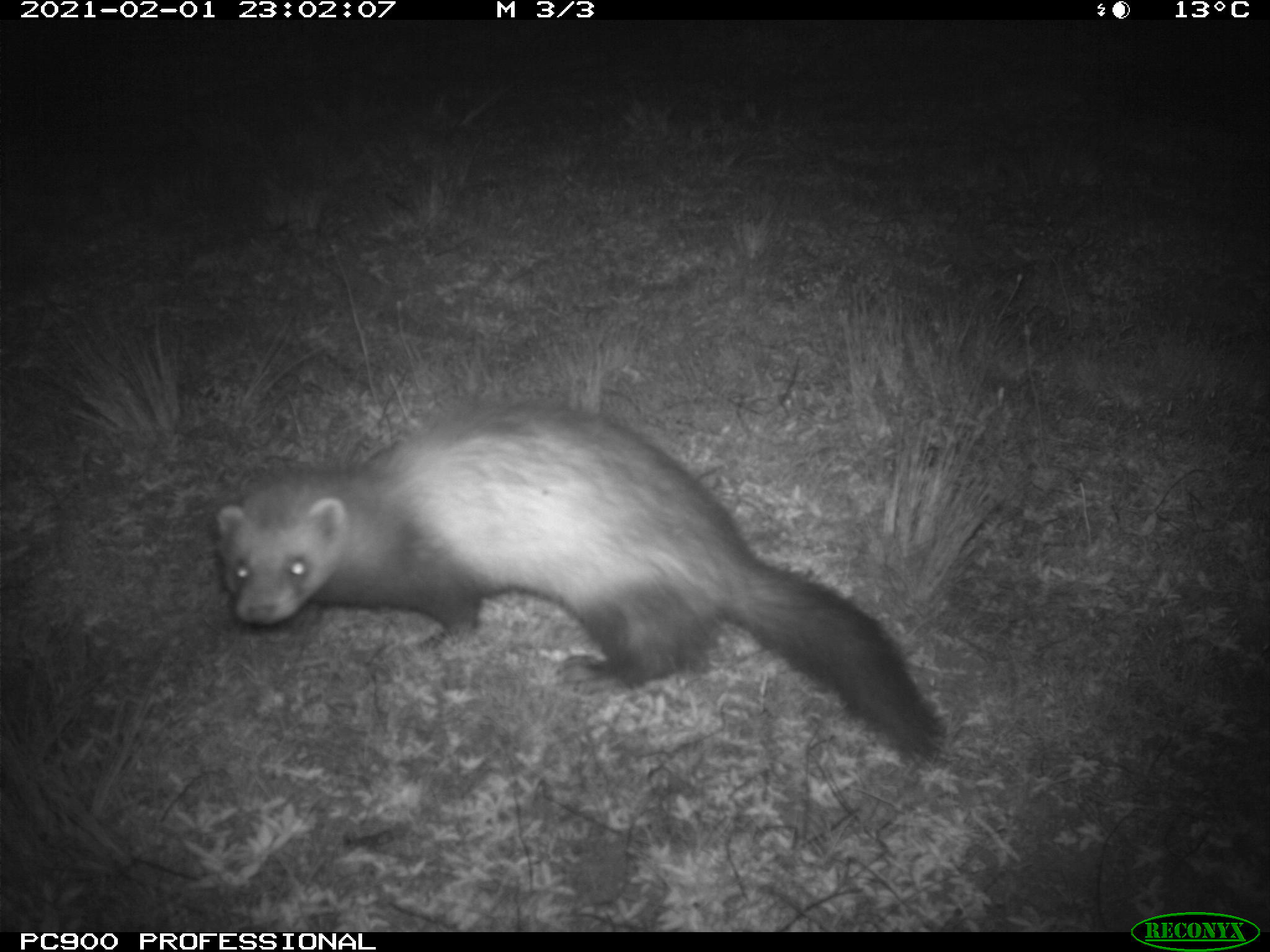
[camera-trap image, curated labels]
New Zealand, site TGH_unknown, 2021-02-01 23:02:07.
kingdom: Animalia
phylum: Chordata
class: Mammalia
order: Carnivora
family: Mustelidae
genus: Mustela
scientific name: Mustela furo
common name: ferret